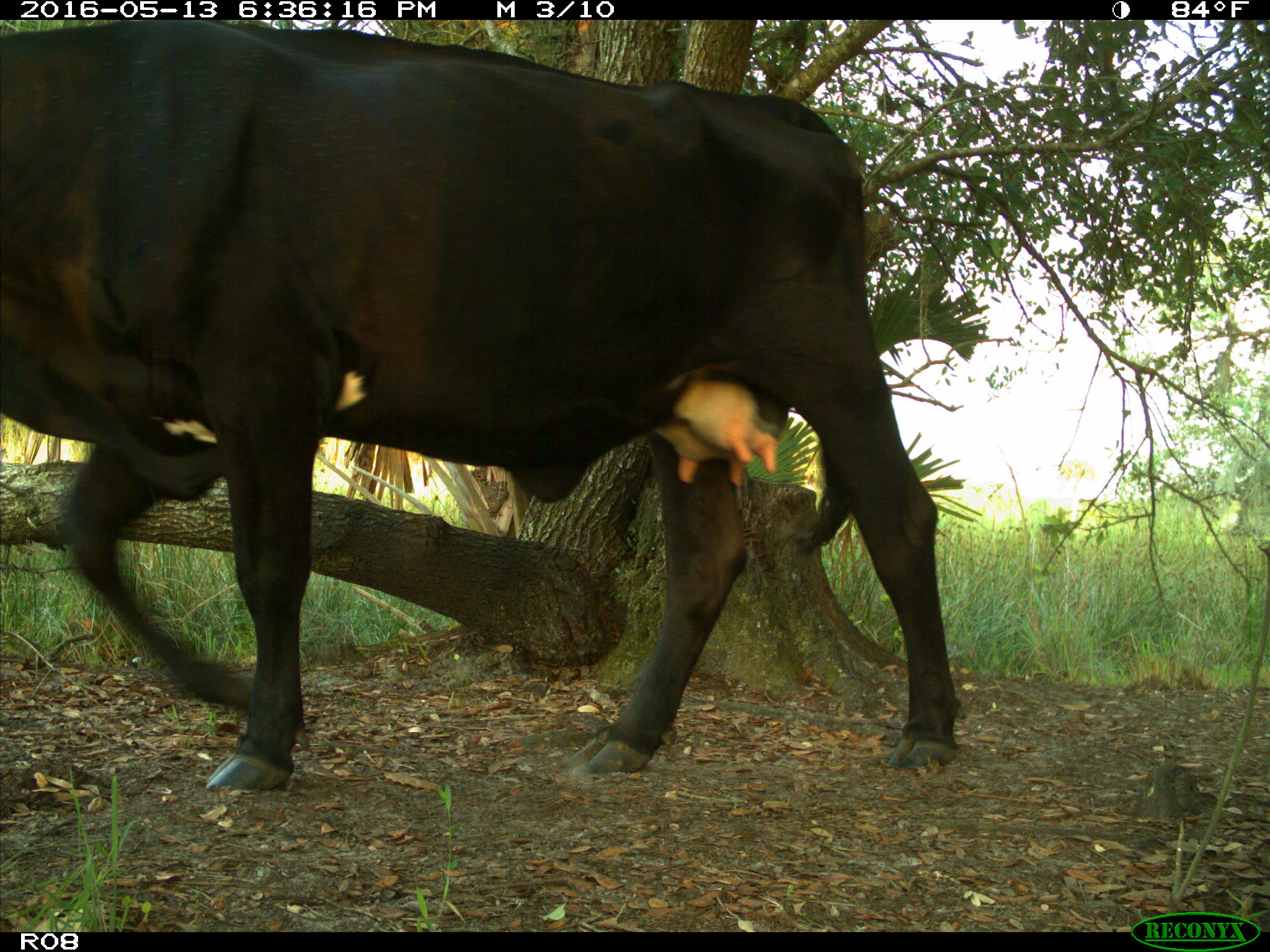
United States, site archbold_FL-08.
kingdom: Animalia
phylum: Chordata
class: Mammalia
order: Artiodactyla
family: Bovidae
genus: Bos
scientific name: Bos taurus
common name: domestic cow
Bos taurus (domestic cow).